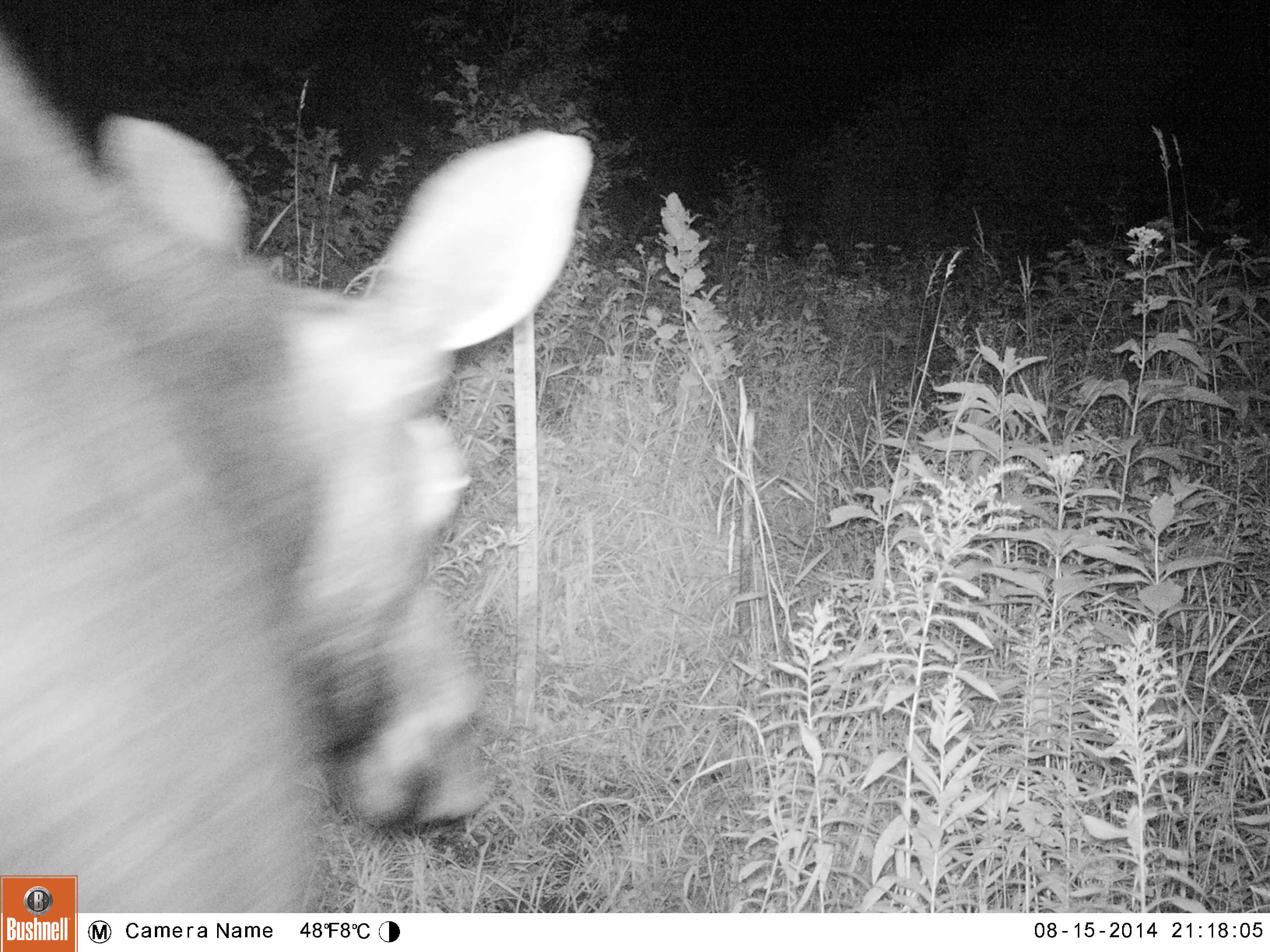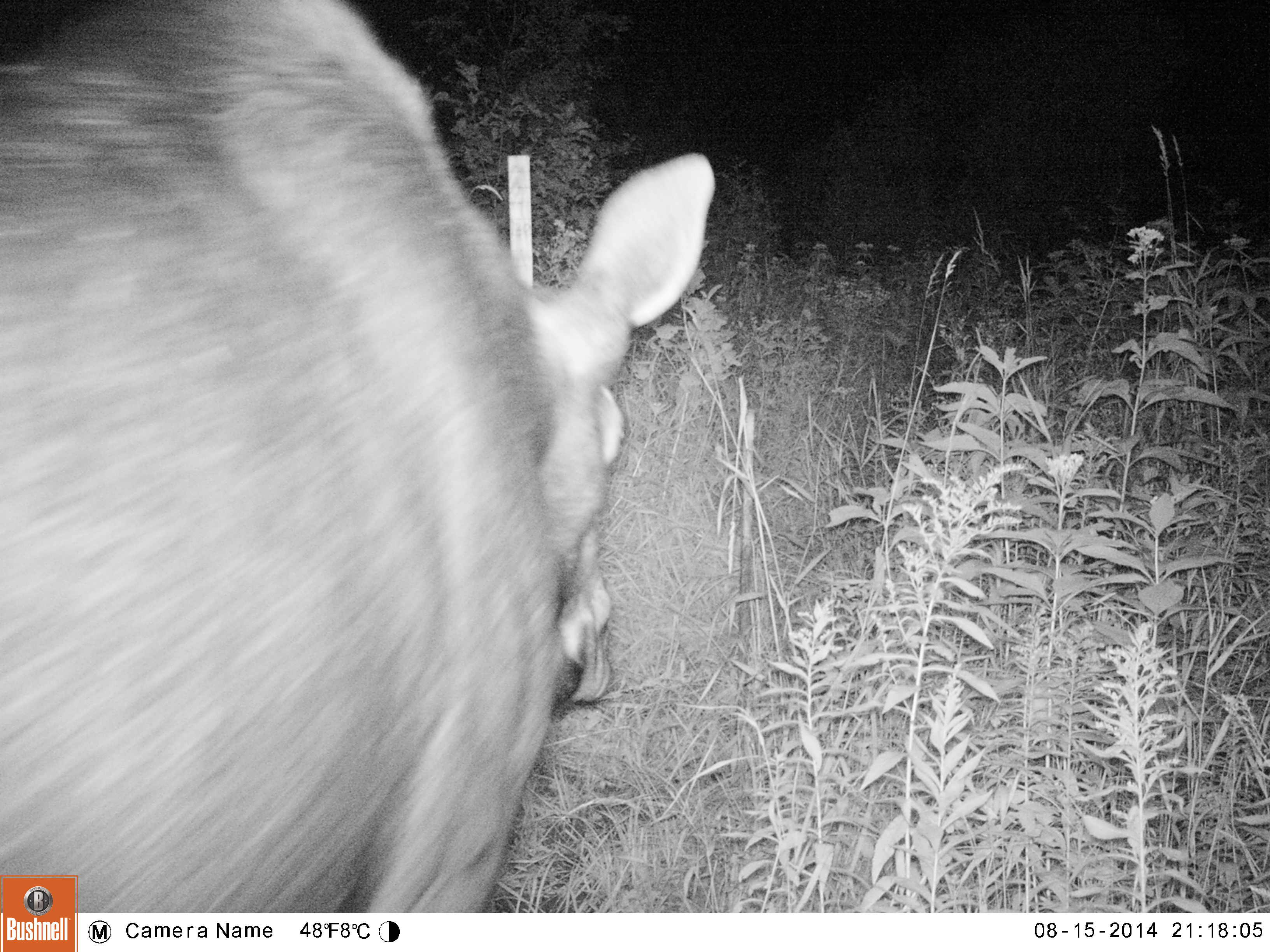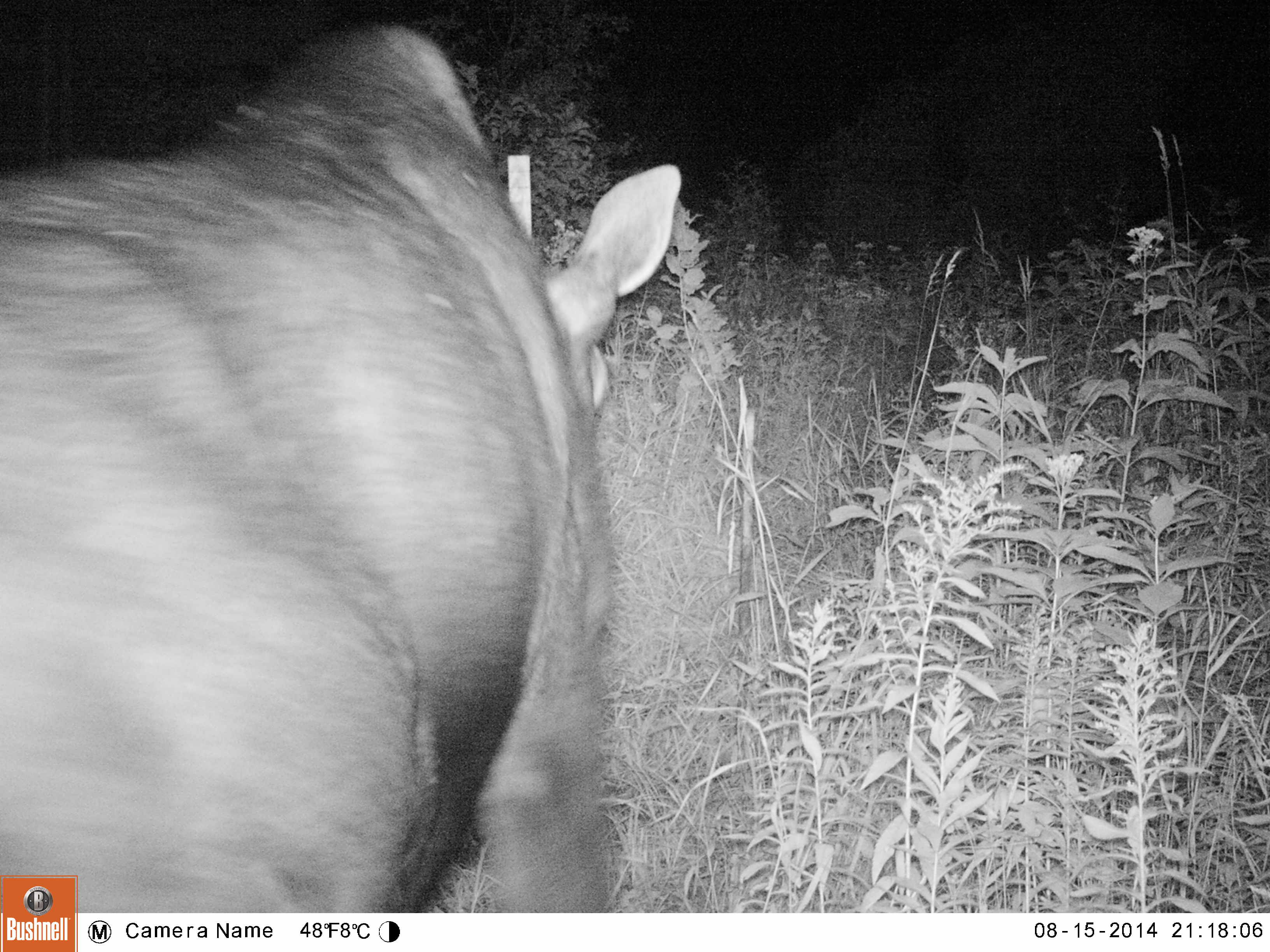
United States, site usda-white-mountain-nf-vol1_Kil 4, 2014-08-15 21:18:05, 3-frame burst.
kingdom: Animalia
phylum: Chordata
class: Mammalia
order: Artiodactyla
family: Cervidae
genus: Alces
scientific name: Alces alces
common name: moose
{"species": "moose (Alces alces)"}